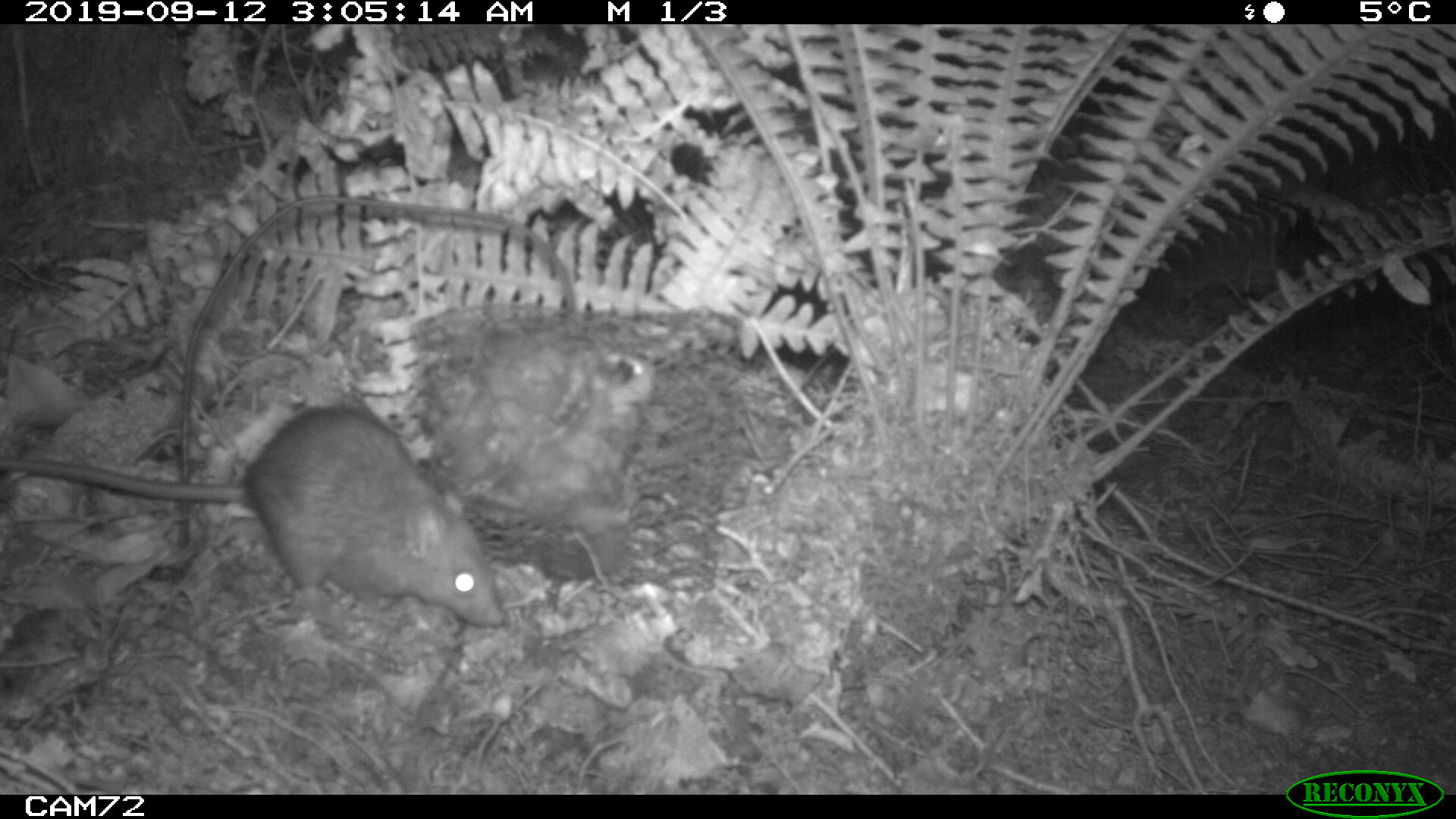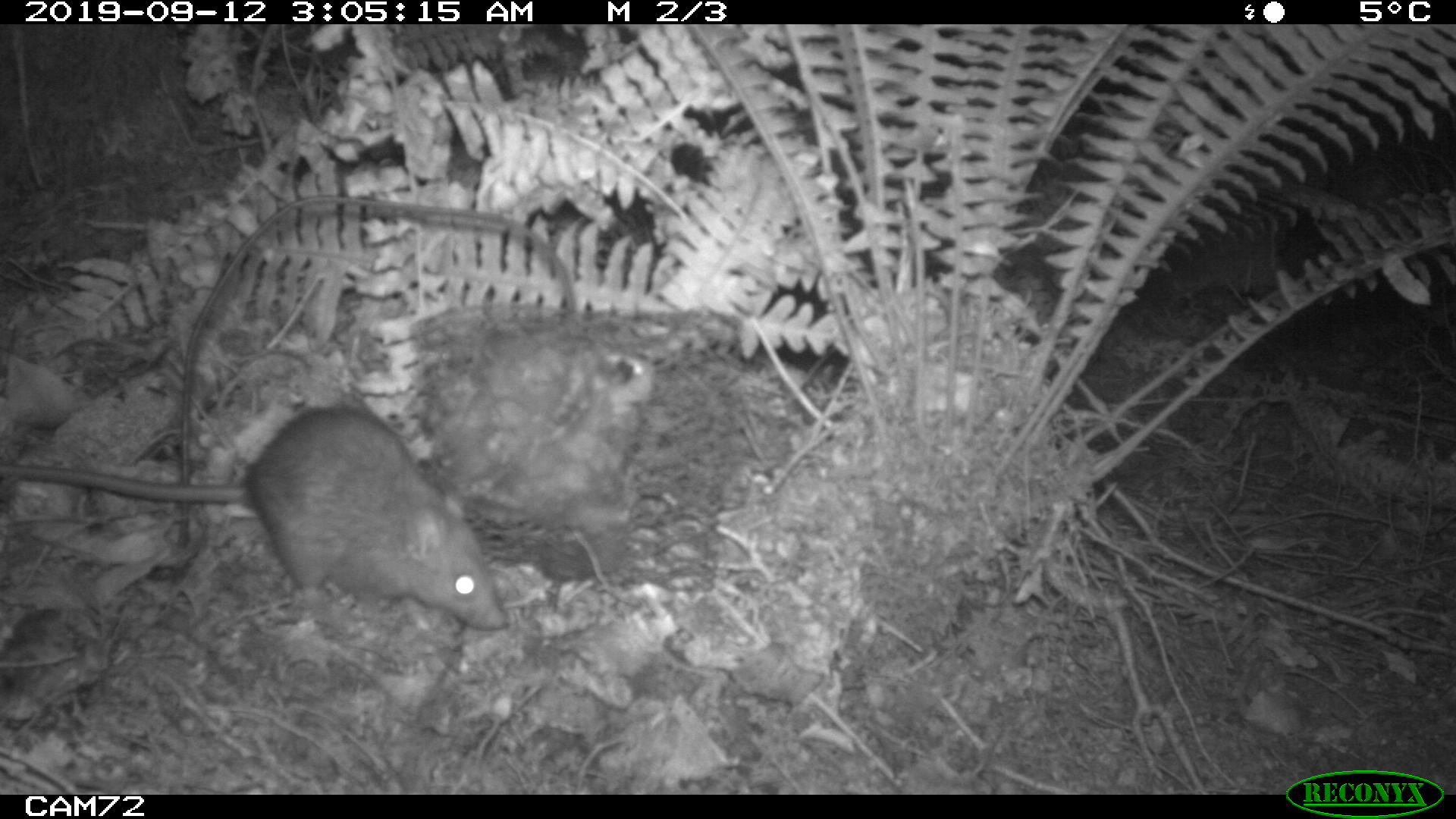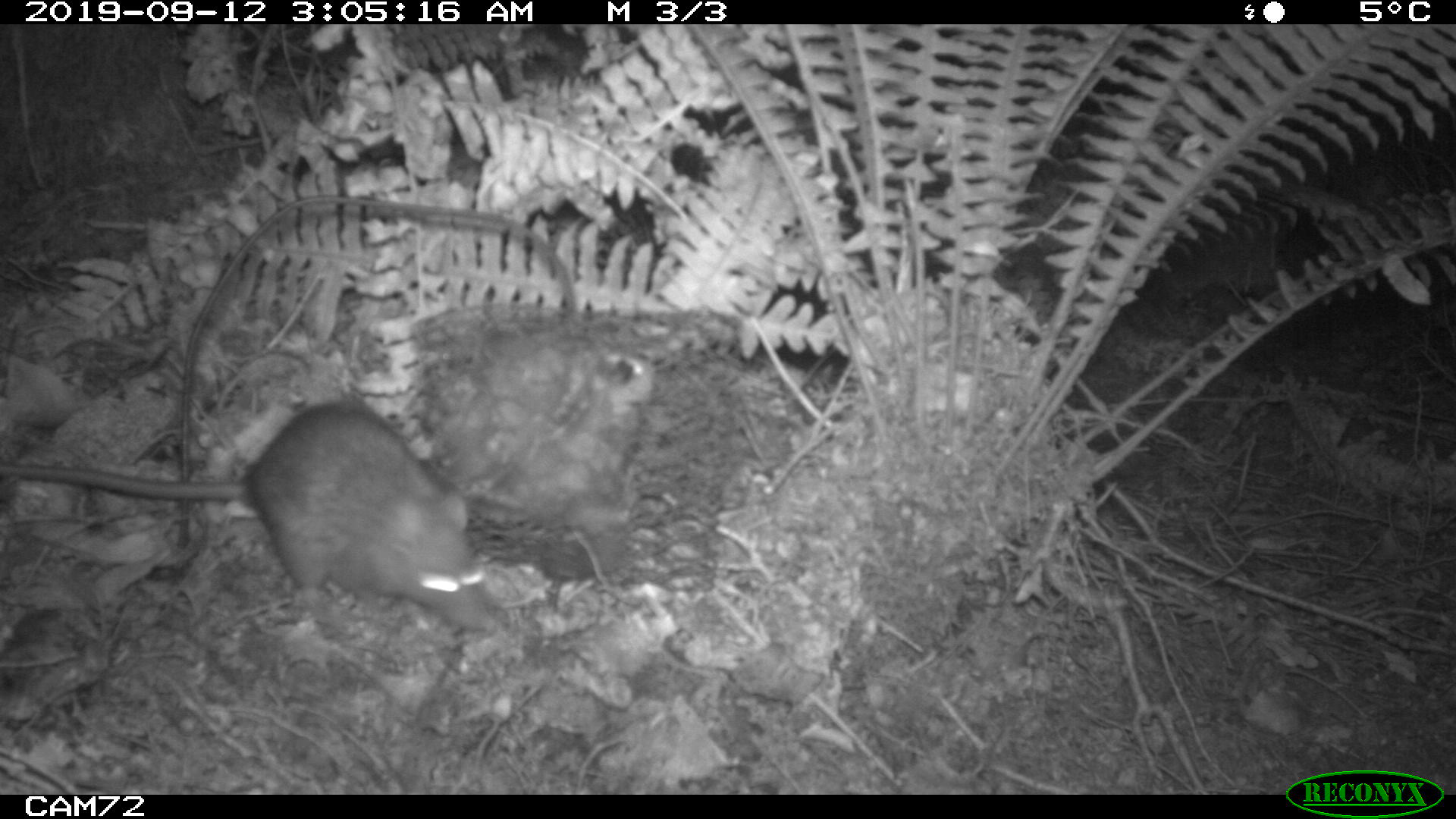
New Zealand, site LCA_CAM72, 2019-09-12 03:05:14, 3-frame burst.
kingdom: Animalia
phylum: Chordata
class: Mammalia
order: Rodentia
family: Muridae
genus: Rattus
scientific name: Rattus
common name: rat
Rat (Rattus).